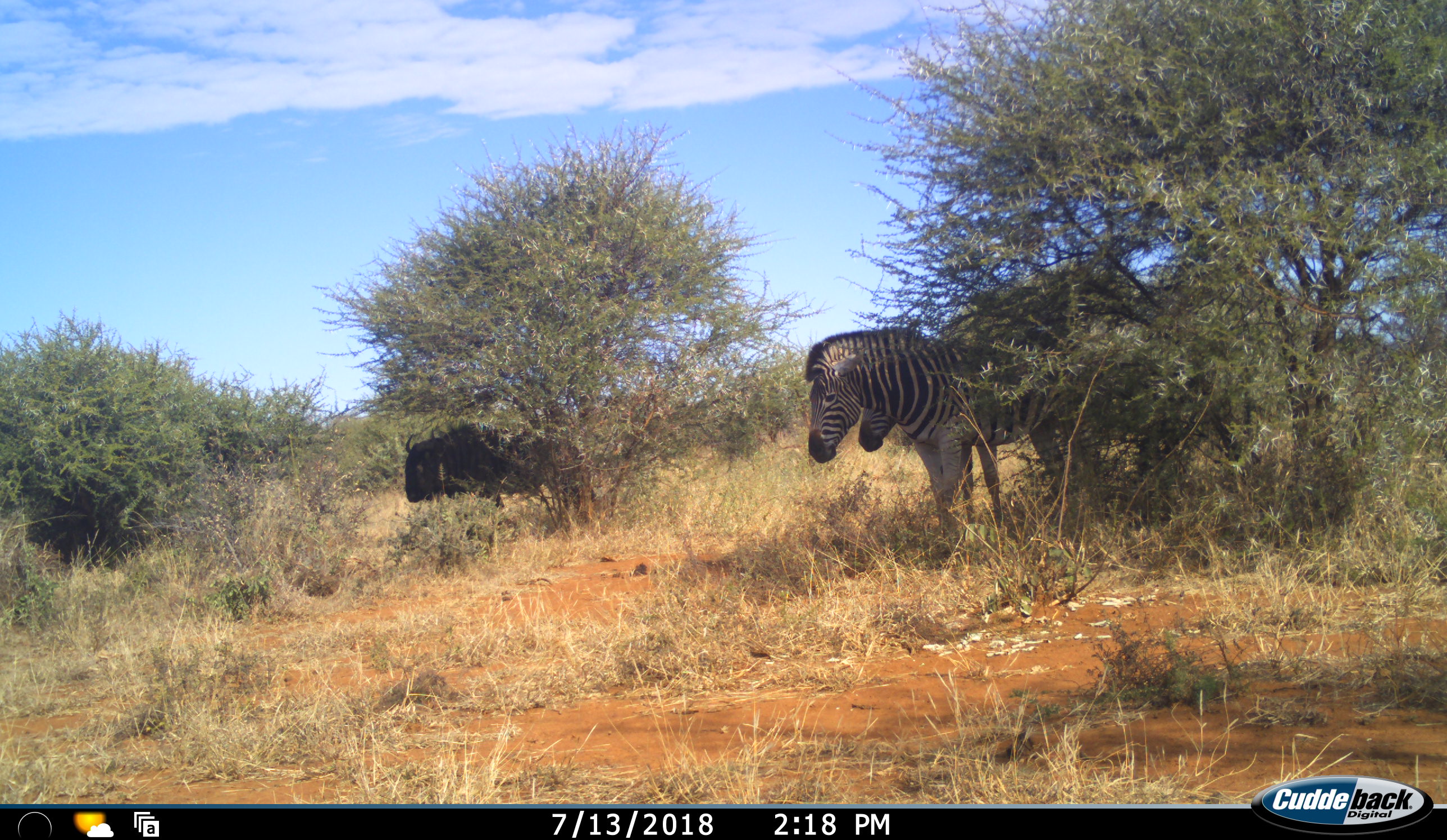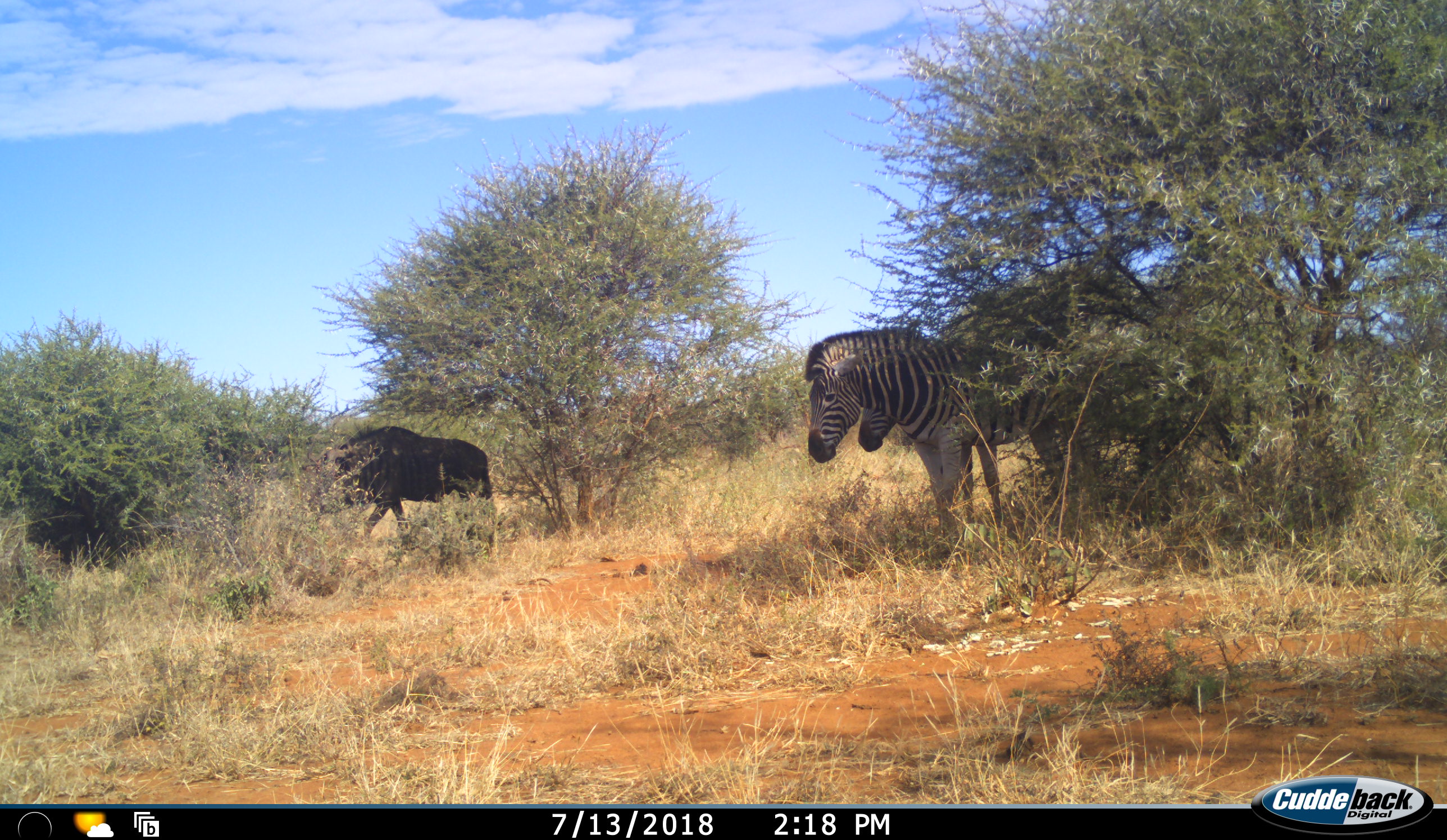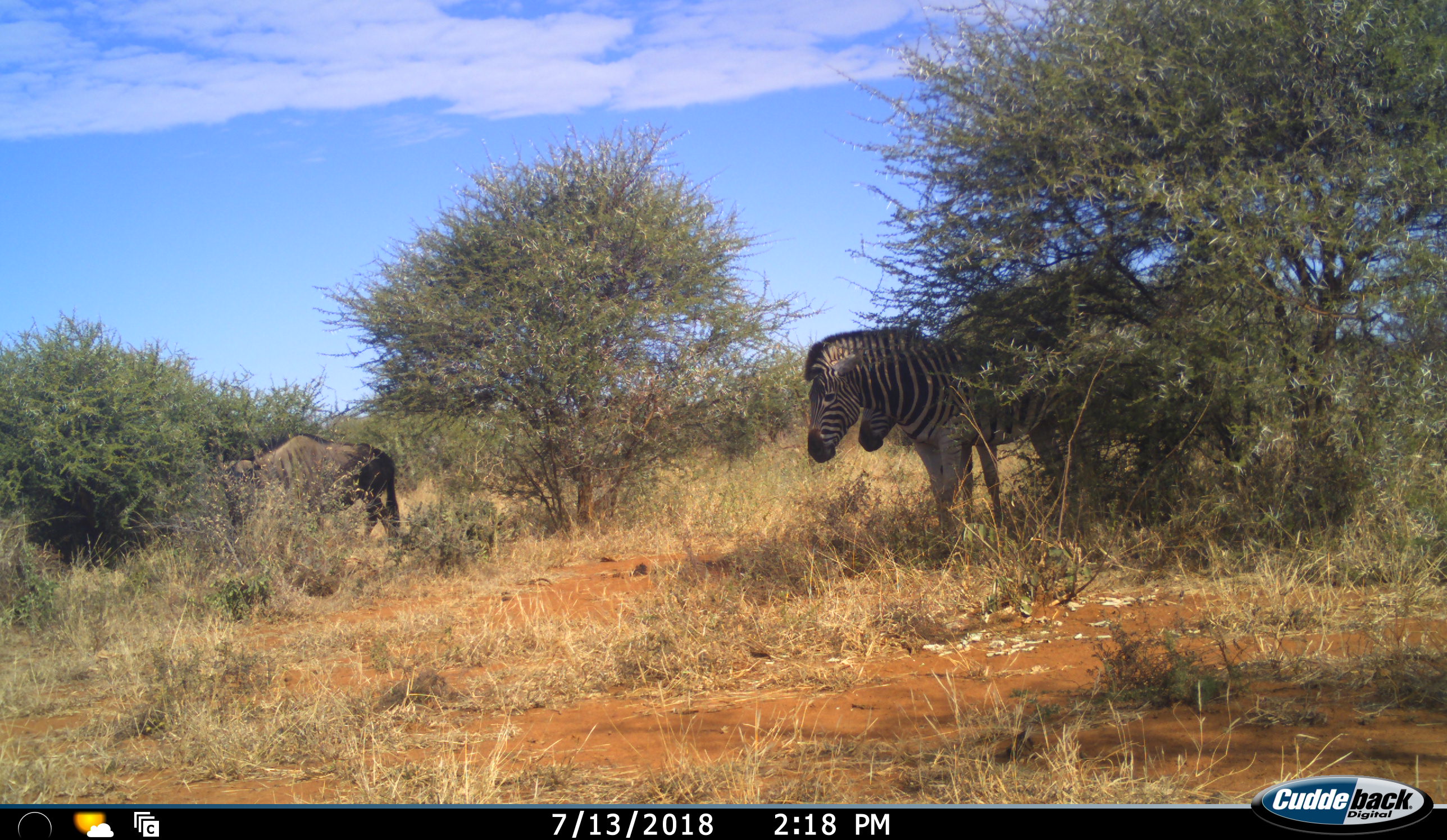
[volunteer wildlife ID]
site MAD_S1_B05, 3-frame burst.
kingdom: Animalia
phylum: Chordata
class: Mammalia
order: Artiodactyla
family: Bovidae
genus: Connochaetes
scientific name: Connochaetes taurinus taurinus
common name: blue wildebeest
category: wildebeestblue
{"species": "wildebeestblue (blue wildebeest) (Connochaetes taurinus taurinus)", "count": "1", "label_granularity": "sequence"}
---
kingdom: Animalia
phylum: Chordata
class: Mammalia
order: Perissodactyla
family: Equidae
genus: Equus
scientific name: Equus quagga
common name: plains zebra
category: zebraplains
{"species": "zebraplains (plains zebra) (Equus quagga)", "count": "2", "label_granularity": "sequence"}